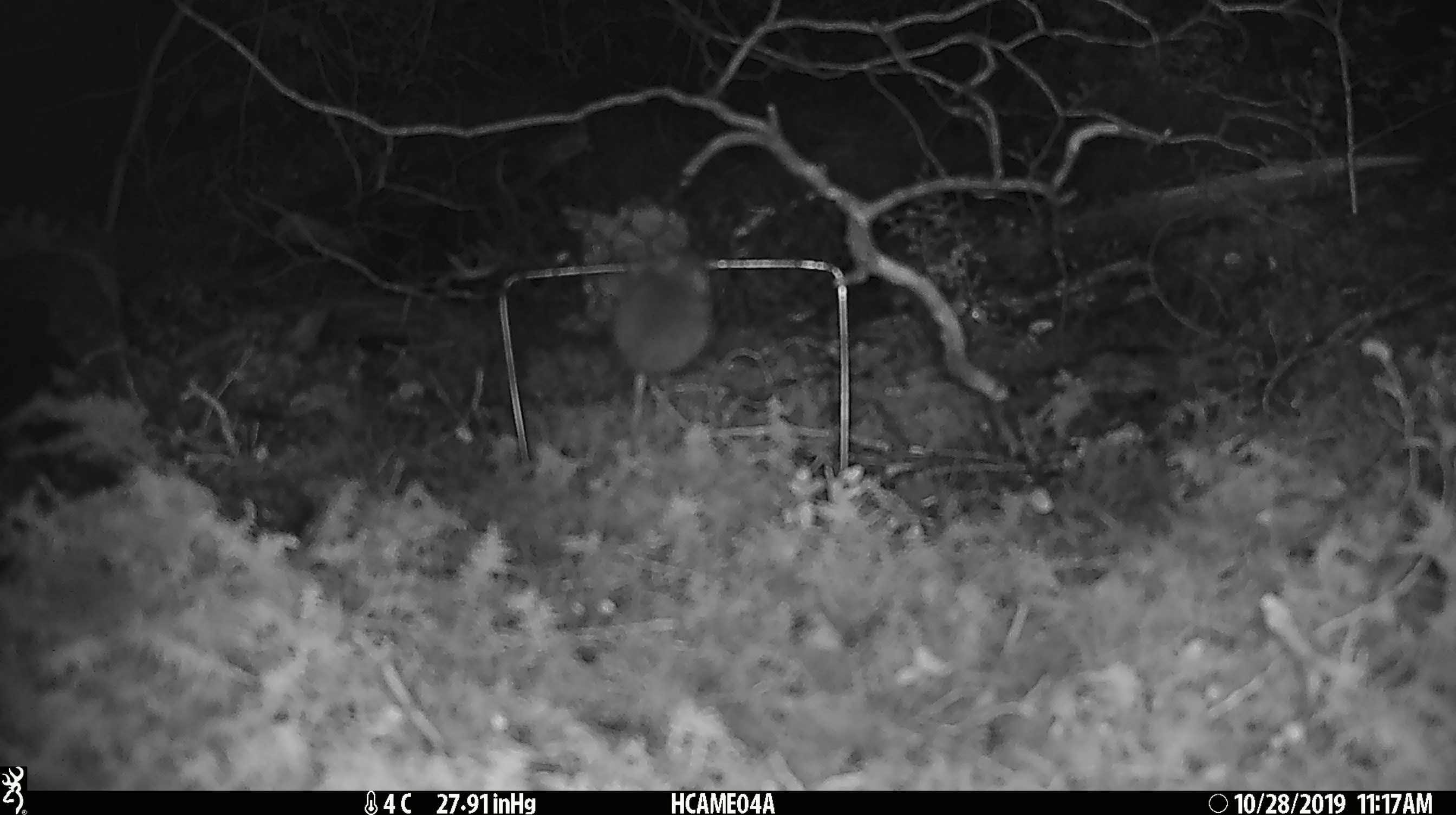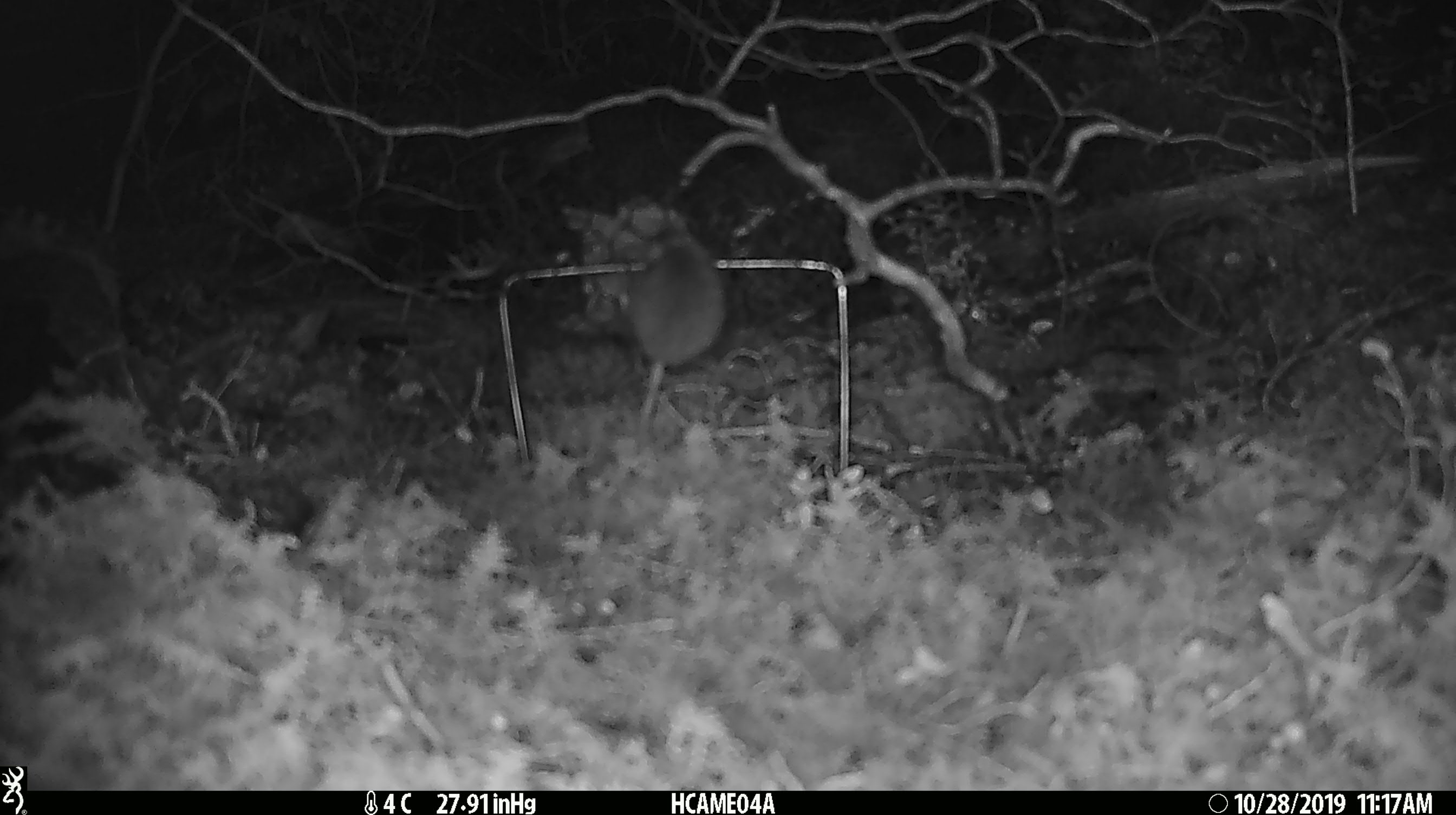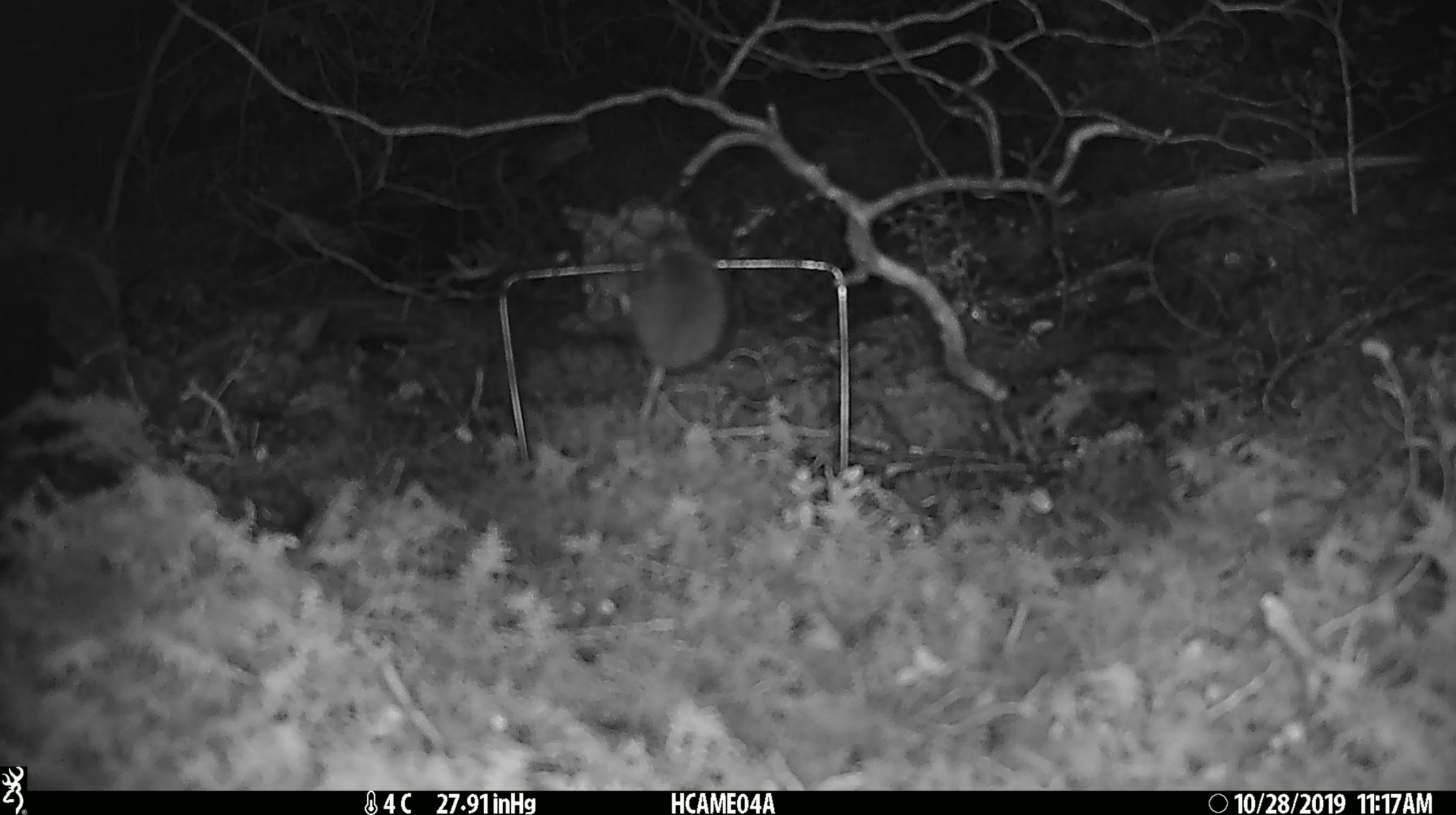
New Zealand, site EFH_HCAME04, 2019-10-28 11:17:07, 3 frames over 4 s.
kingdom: Animalia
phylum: Chordata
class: Mammalia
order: Rodentia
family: Muridae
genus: Mus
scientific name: Mus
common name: mouse